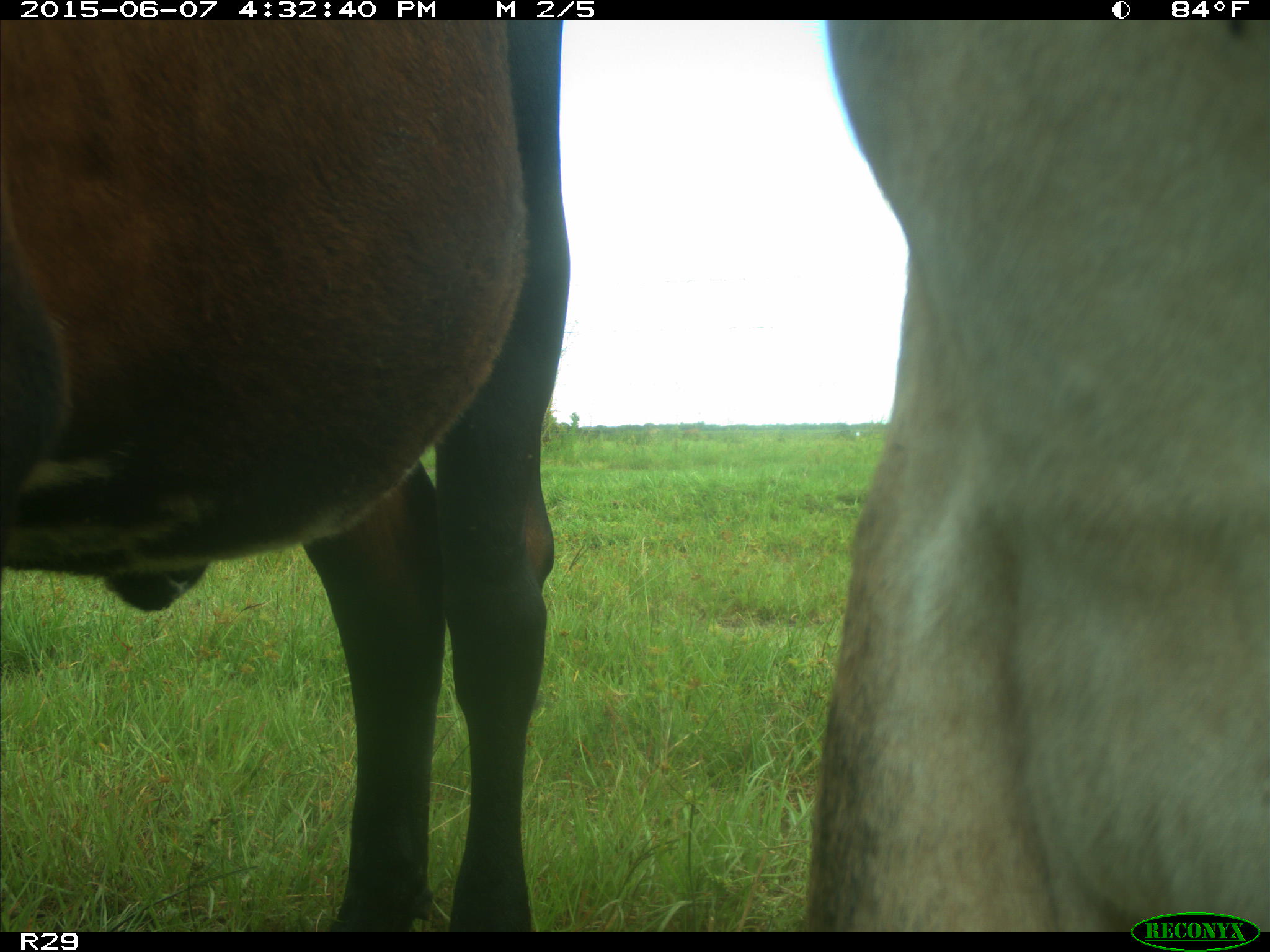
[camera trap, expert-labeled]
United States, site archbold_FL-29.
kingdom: Animalia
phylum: Chordata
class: Mammalia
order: Artiodactyla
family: Bovidae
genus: Bos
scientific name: Bos taurus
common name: domestic cow